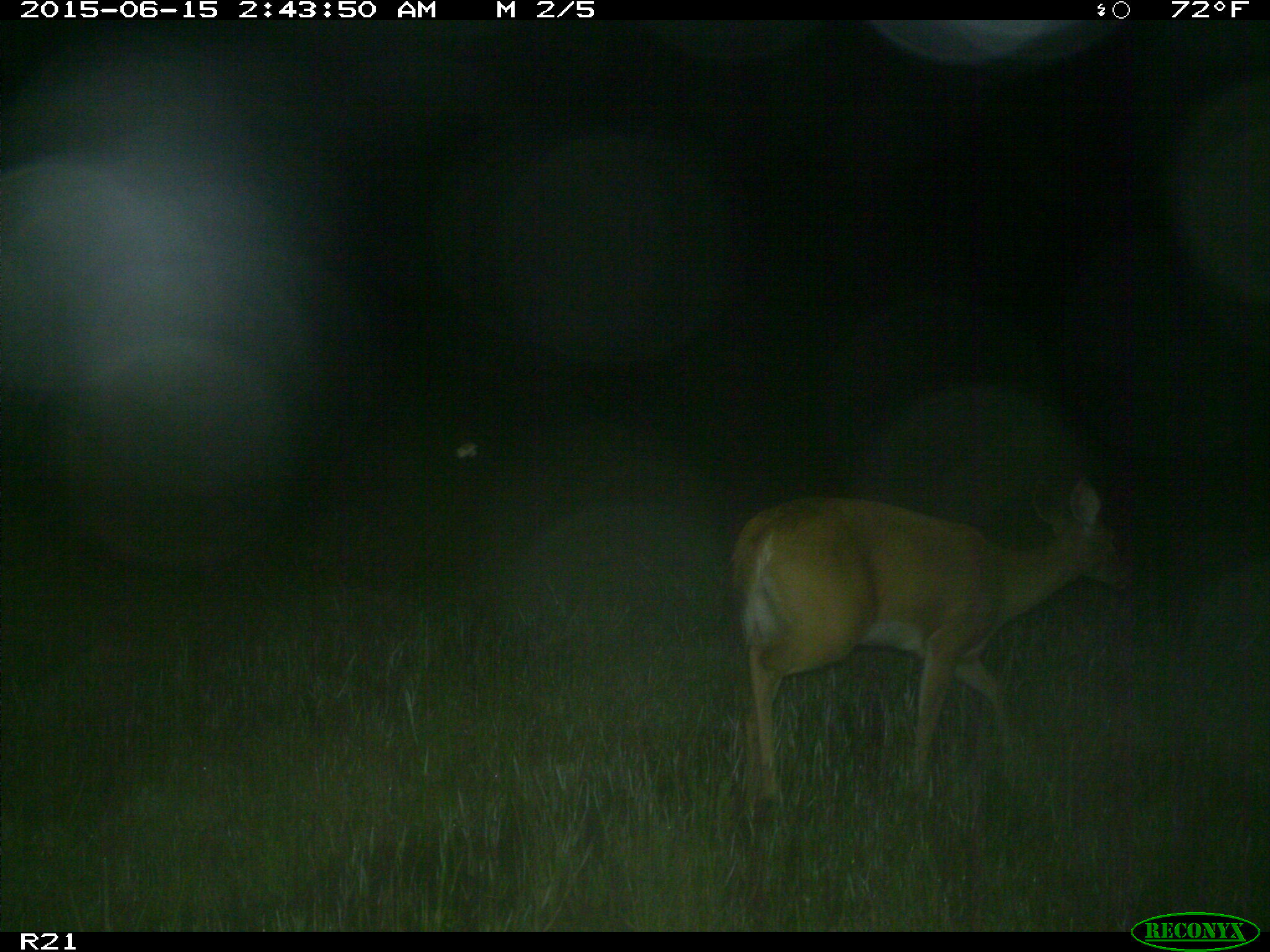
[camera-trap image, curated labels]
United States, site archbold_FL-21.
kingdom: Animalia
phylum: Chordata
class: Mammalia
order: Artiodactyla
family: Cervidae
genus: Odocoileus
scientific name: Odocoileus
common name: deer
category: unidentified deer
Unidentified deer (deer) (Odocoileus).